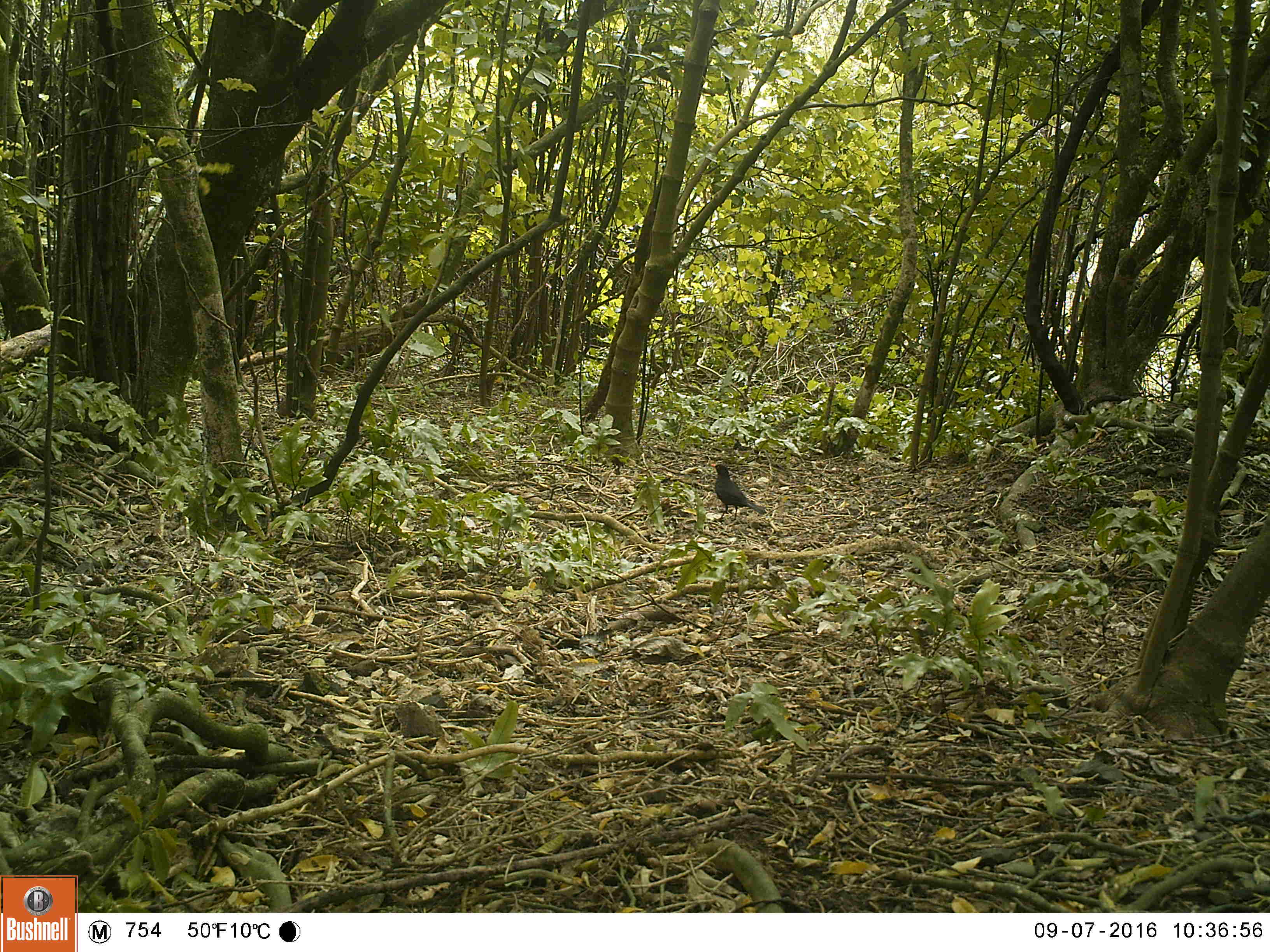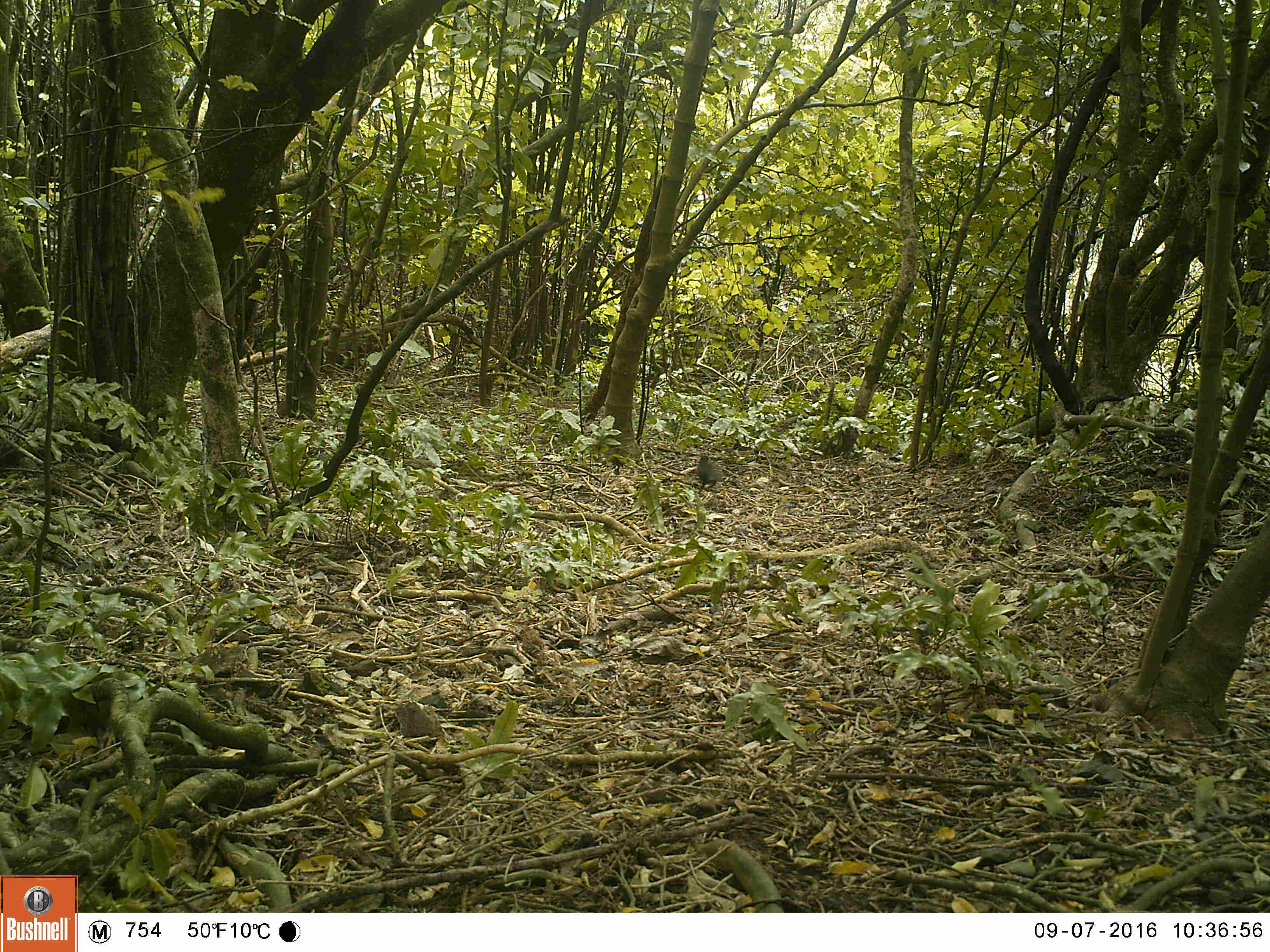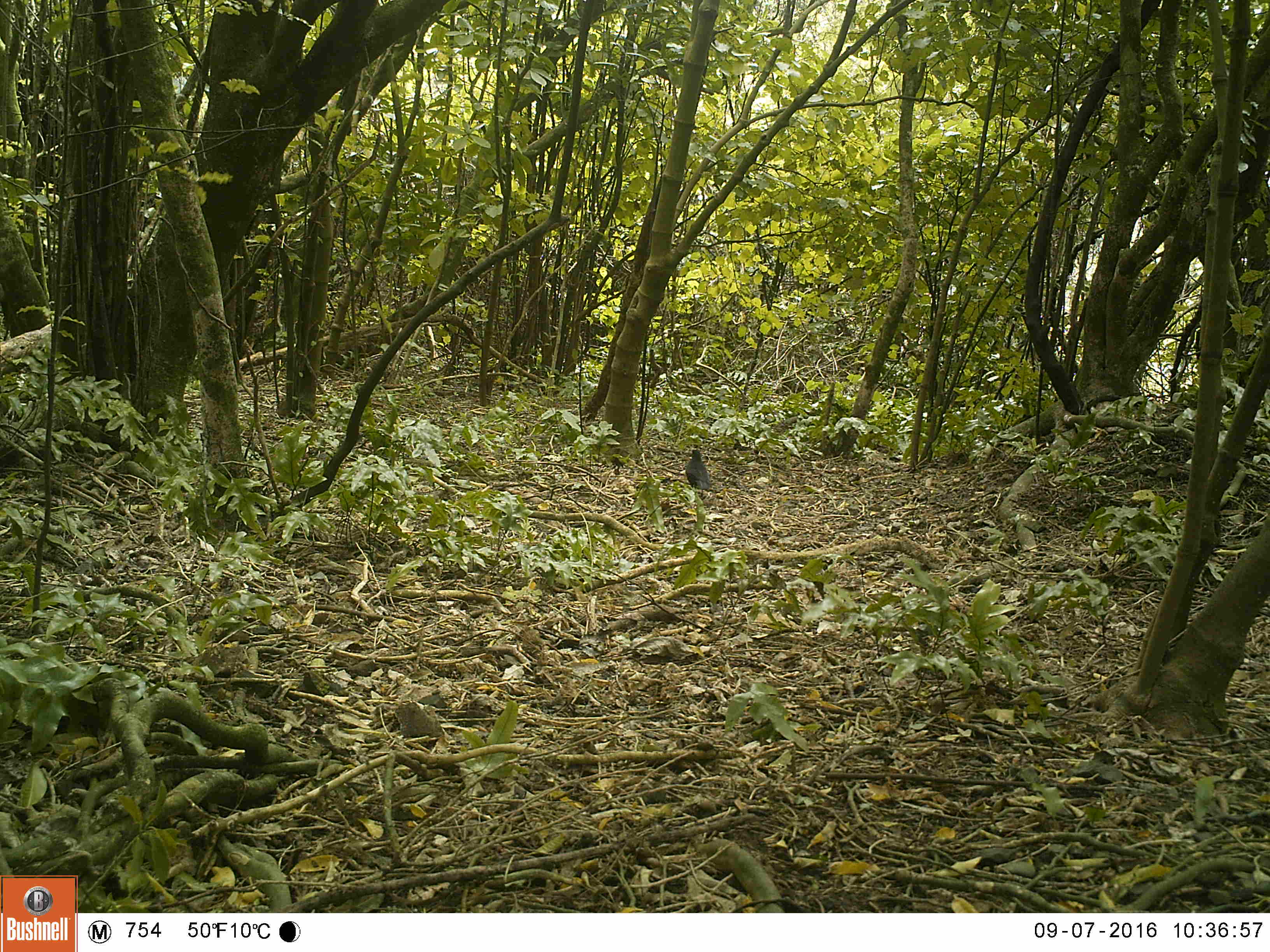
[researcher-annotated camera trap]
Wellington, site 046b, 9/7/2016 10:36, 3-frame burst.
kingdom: Animalia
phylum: Chordata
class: Aves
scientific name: Aves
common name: bird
Bird (Aves).